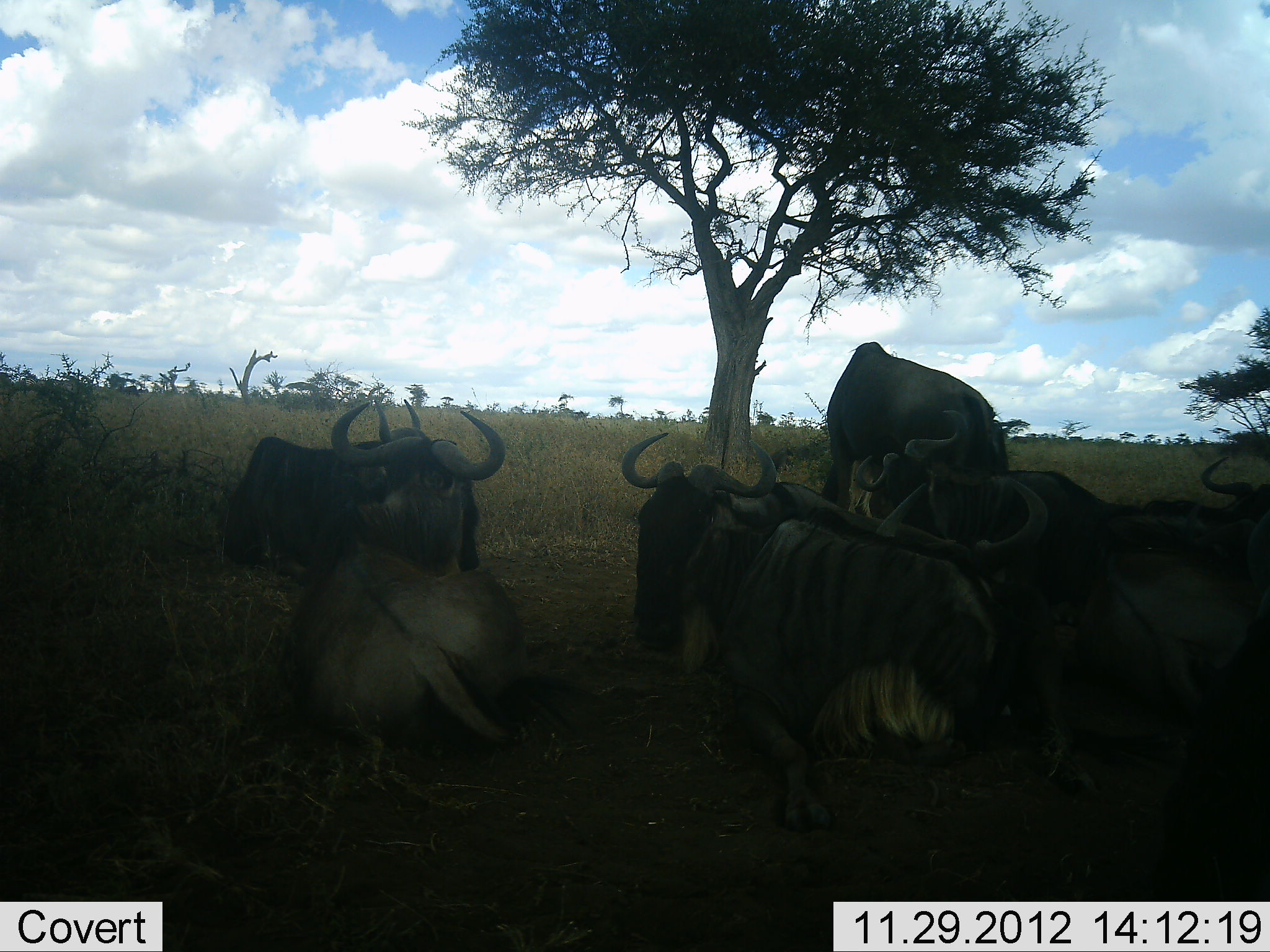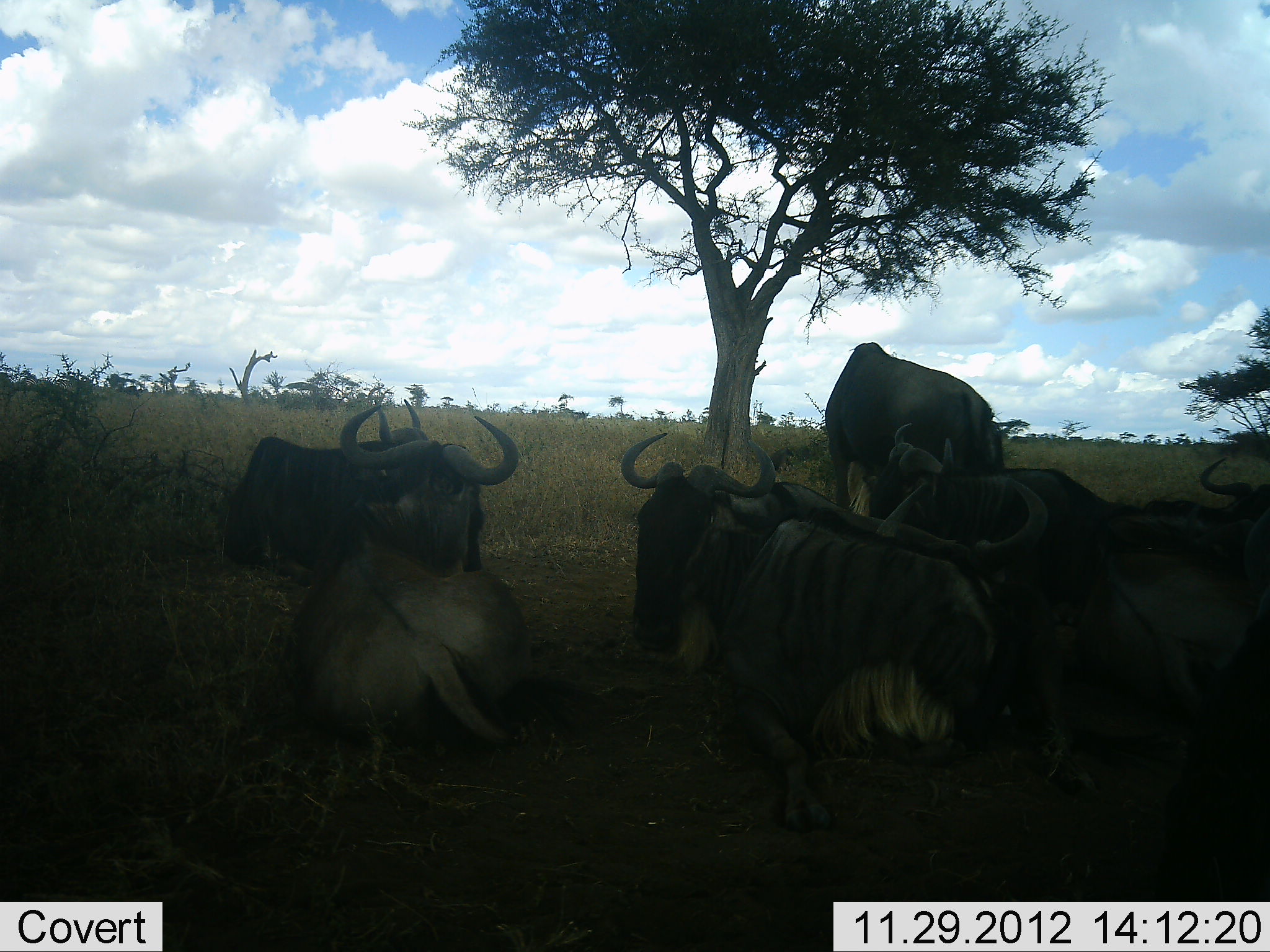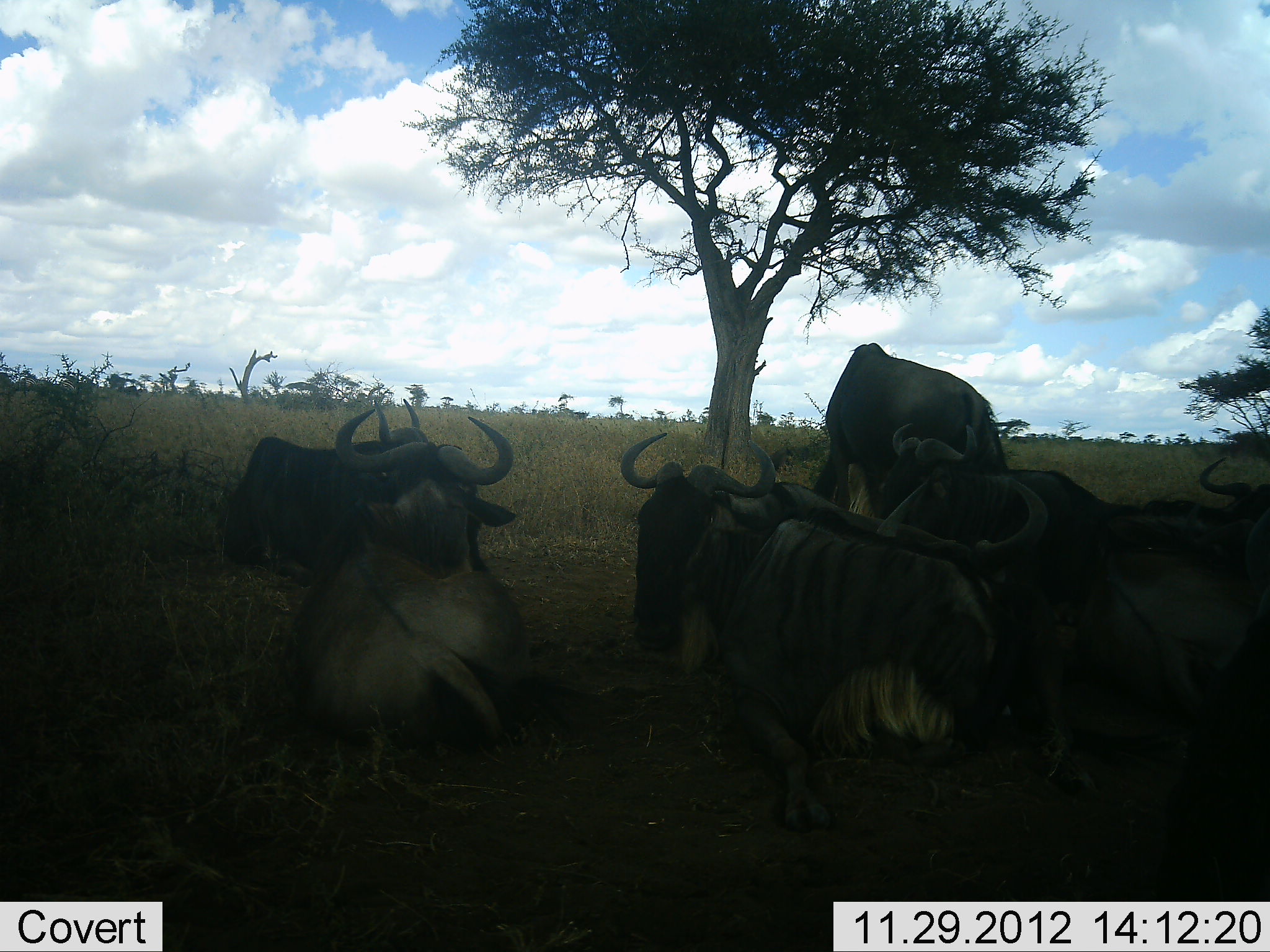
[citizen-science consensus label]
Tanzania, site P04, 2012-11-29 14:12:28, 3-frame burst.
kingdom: Animalia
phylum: Chordata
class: Mammalia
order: Artiodactyla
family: Bovidae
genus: Connochaetes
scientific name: Connochaetes taurinus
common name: blue wildebeest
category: wildebeest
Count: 8.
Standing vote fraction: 60%.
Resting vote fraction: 100%.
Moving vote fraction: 10%.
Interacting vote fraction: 0%.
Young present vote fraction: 0%.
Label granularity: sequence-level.